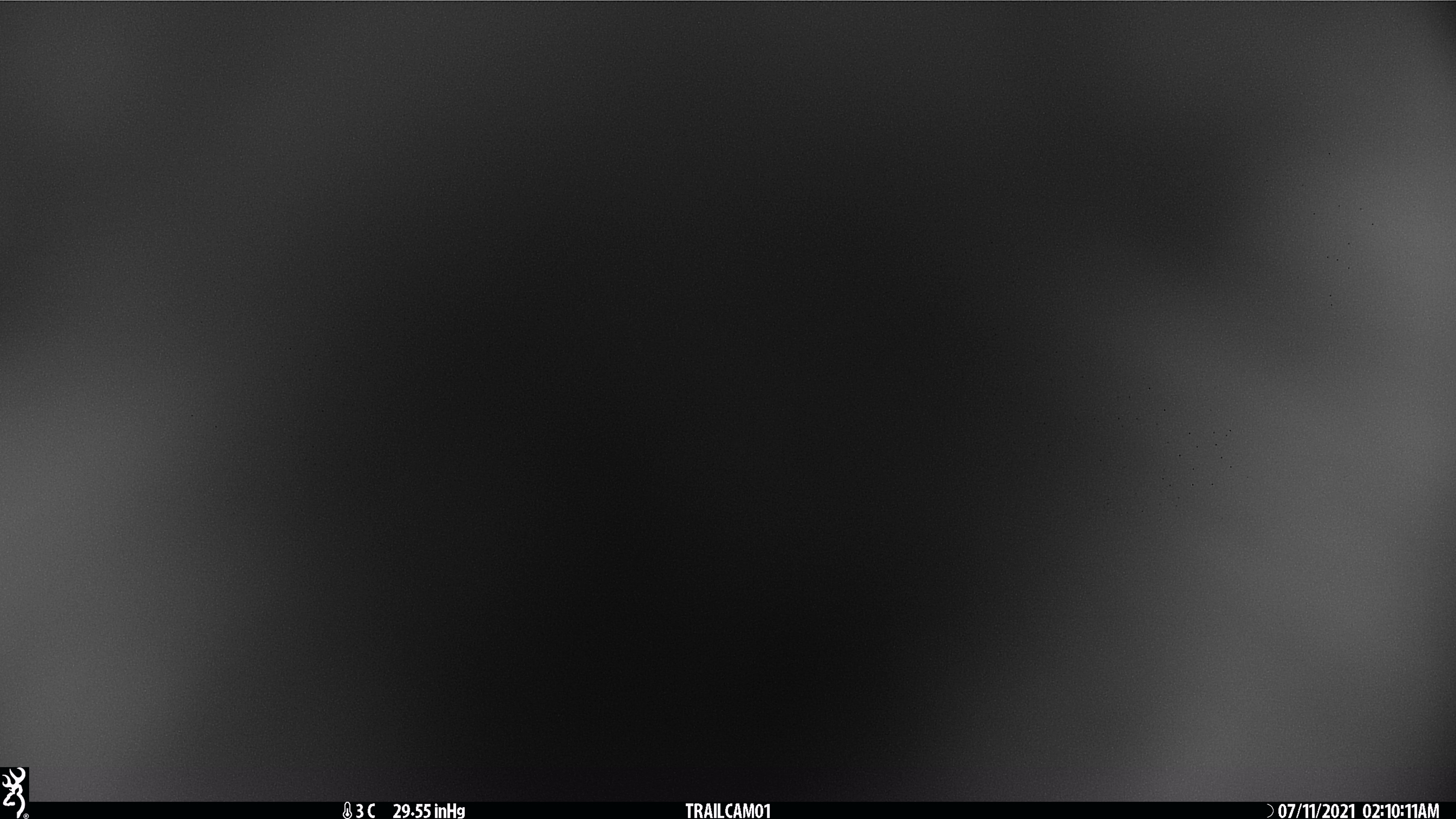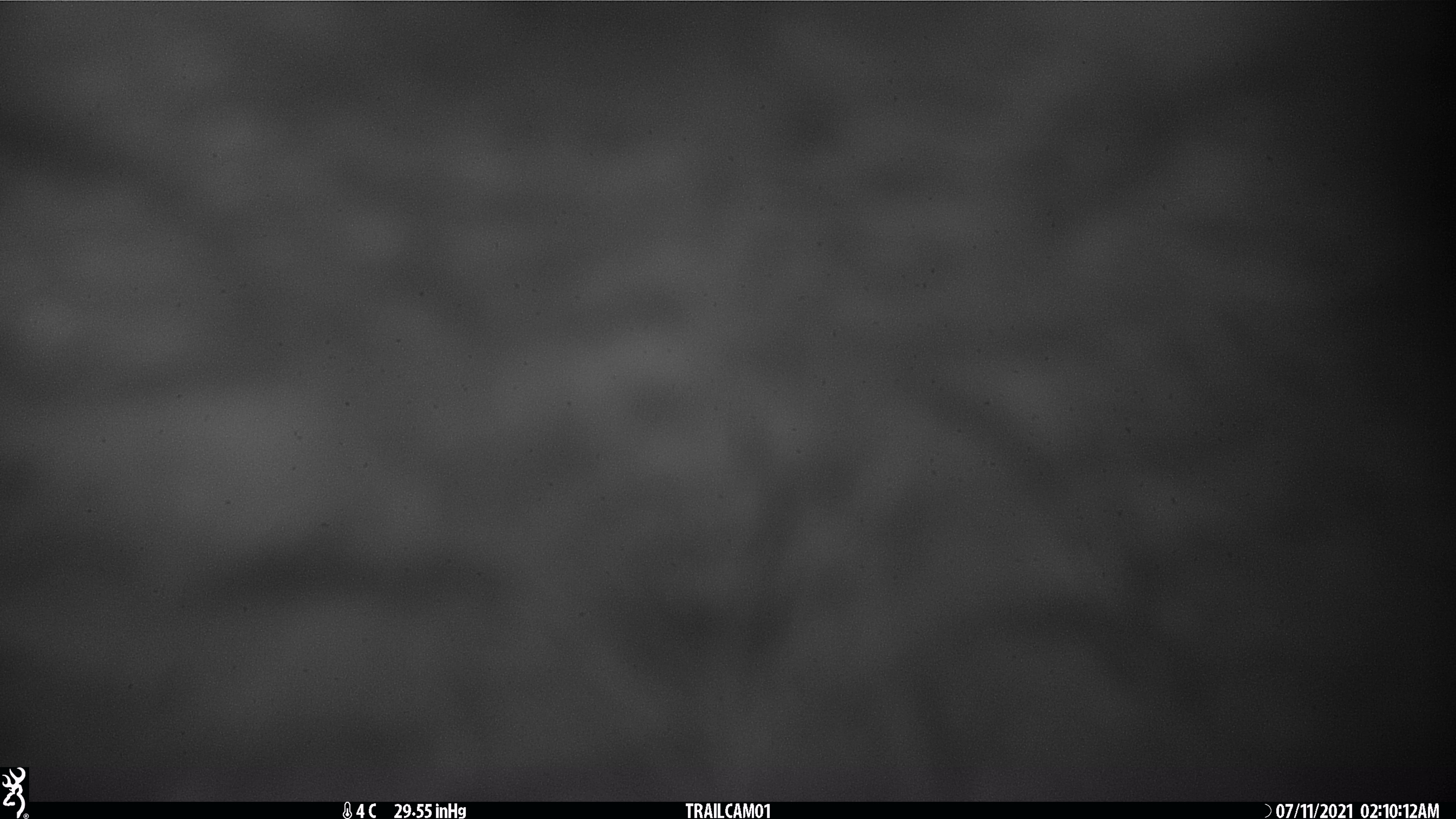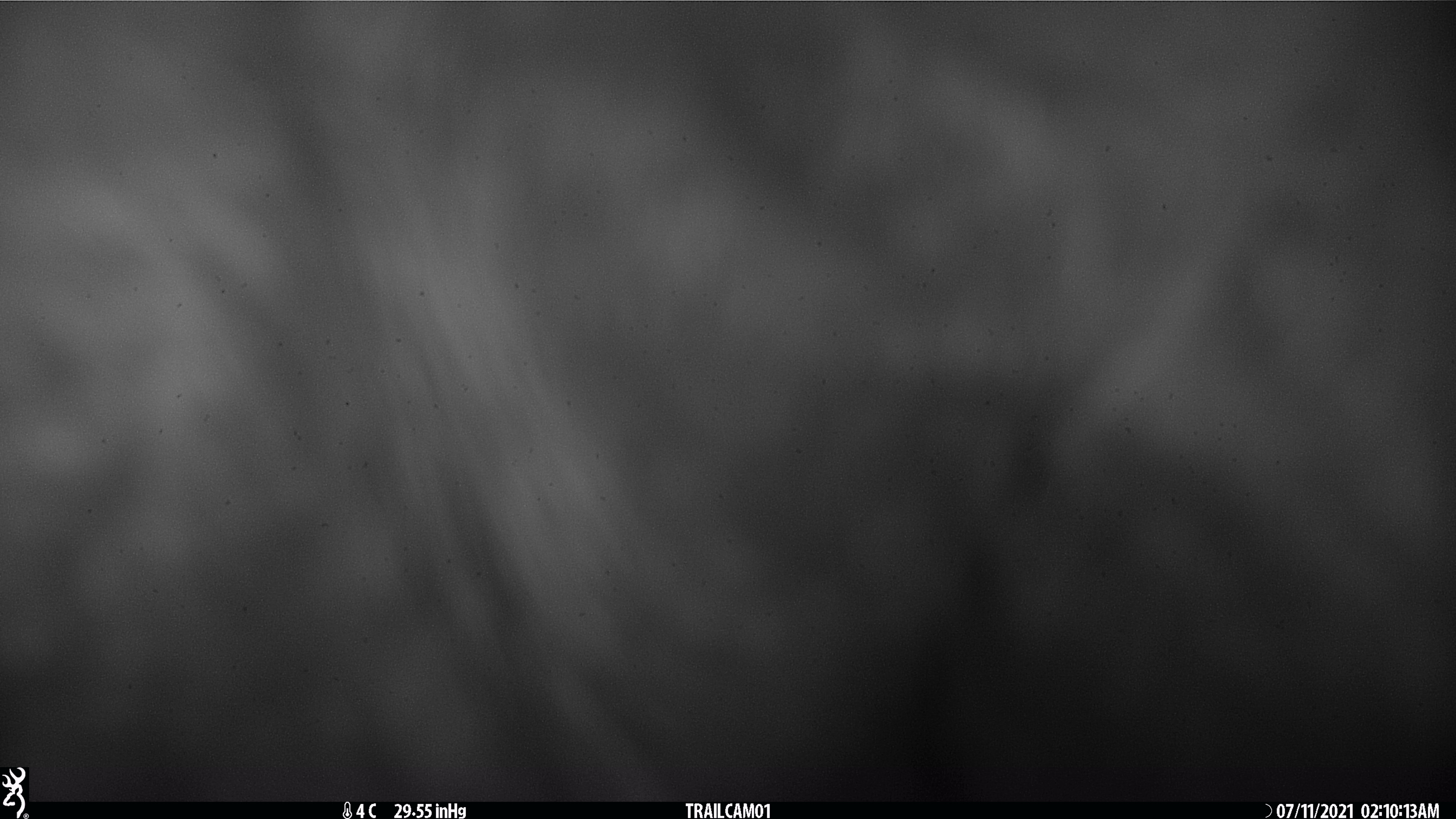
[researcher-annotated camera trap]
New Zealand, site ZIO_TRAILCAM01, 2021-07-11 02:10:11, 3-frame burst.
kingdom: Animalia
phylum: Chordata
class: Mammalia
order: Diprotodontia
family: Phalangeridae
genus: Trichosurus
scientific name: Trichosurus vulpecula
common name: common brushtail possum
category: possum